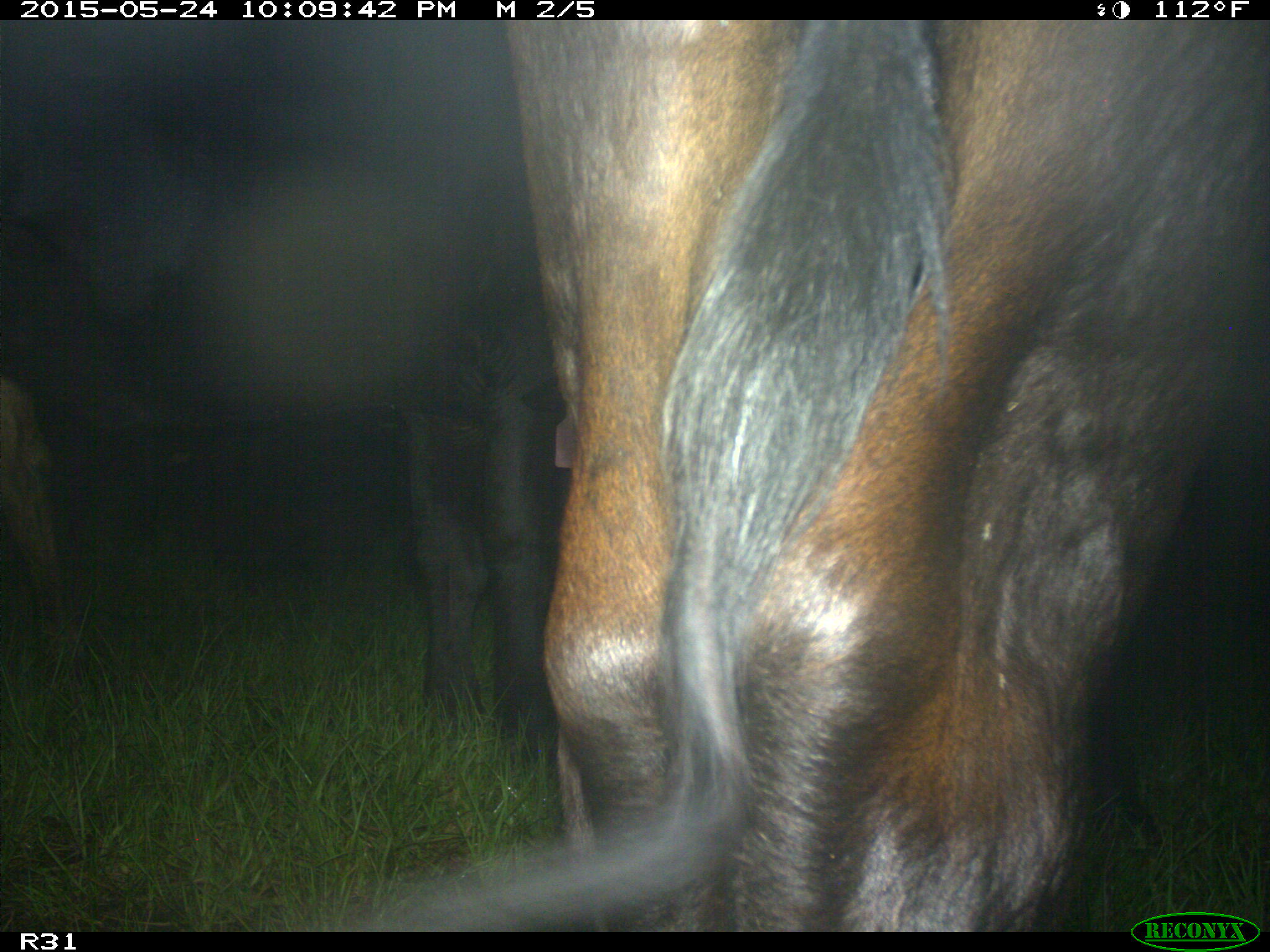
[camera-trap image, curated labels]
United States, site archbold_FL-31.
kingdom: Animalia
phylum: Chordata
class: Mammalia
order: Artiodactyla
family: Bovidae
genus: Bos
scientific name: Bos taurus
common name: domestic cow